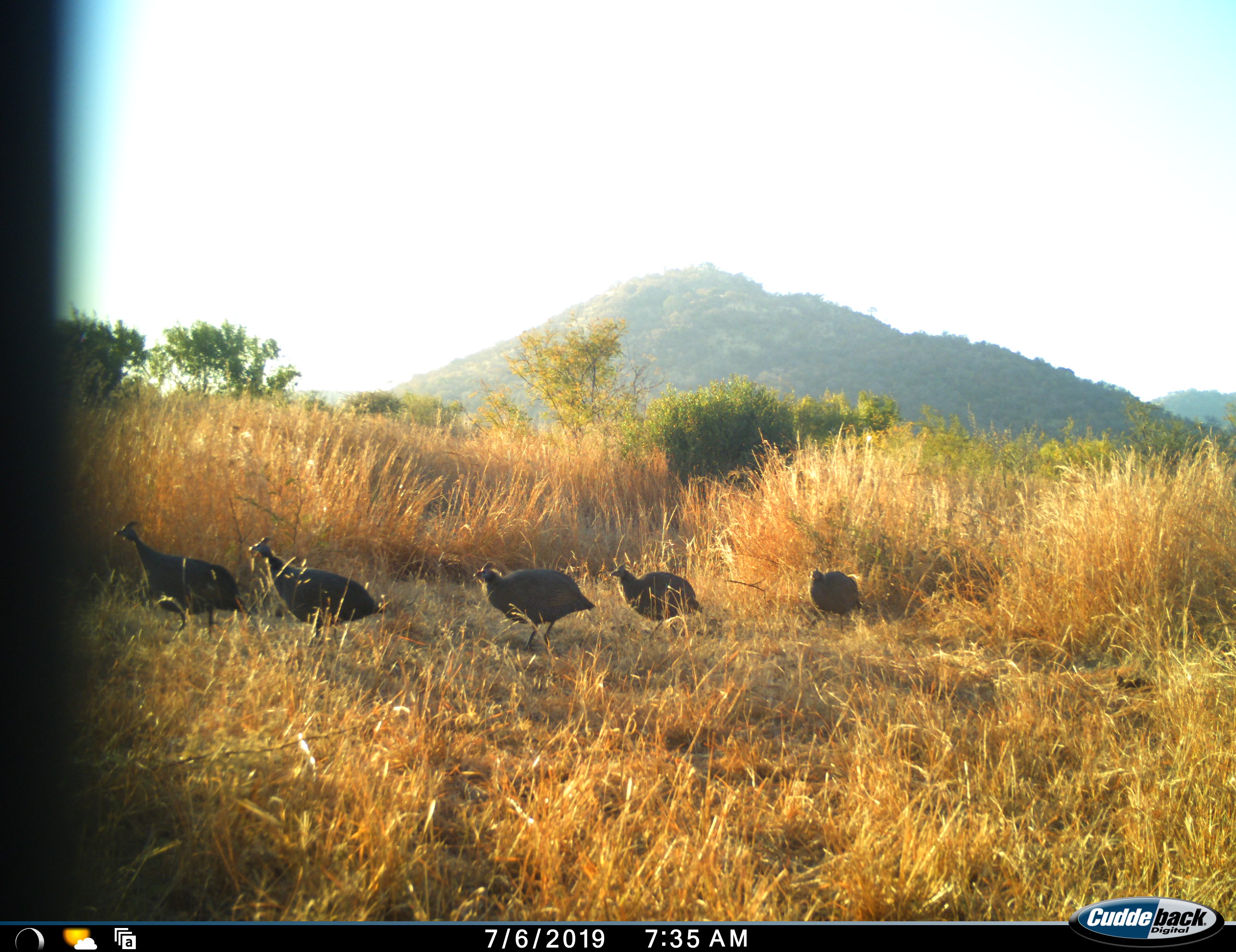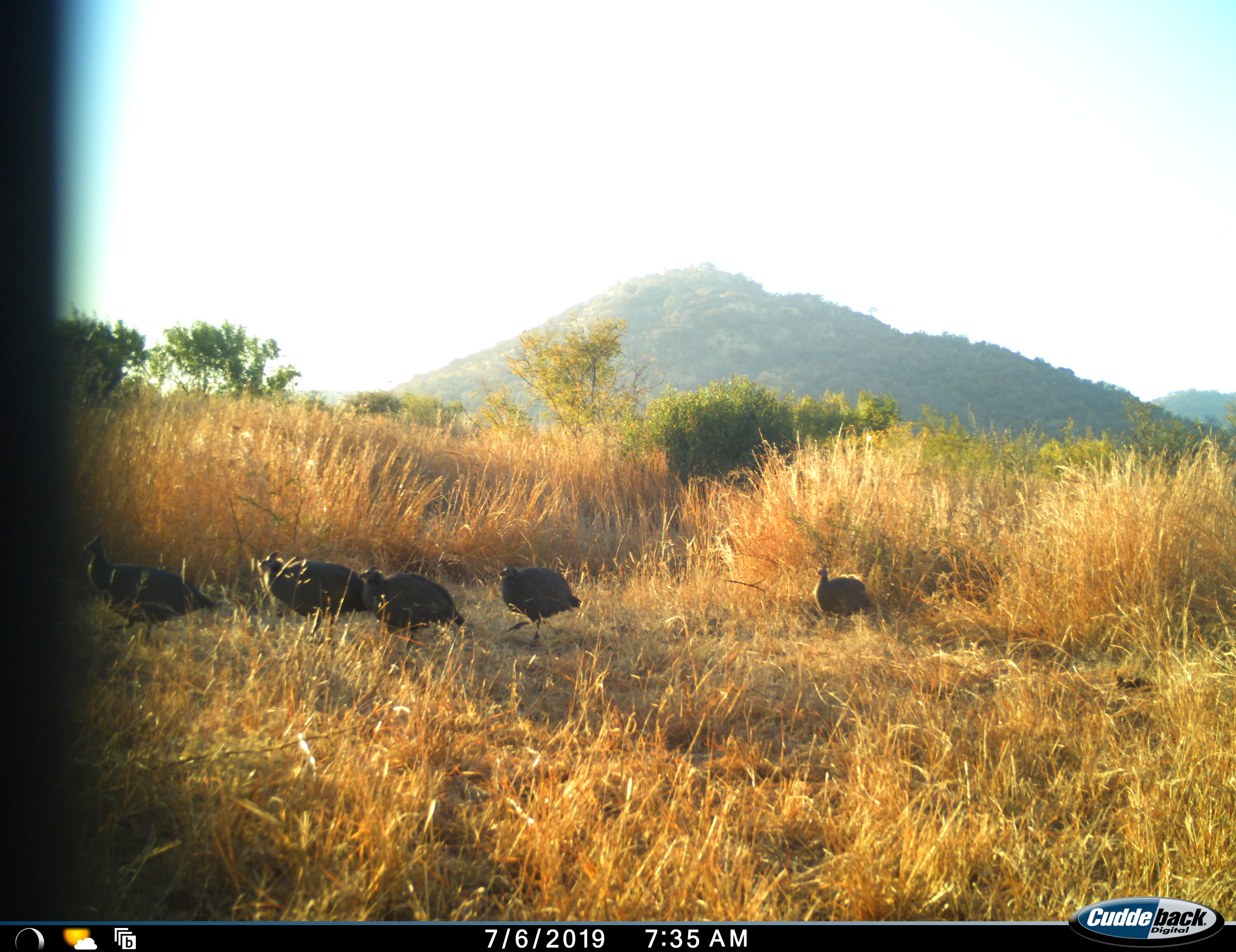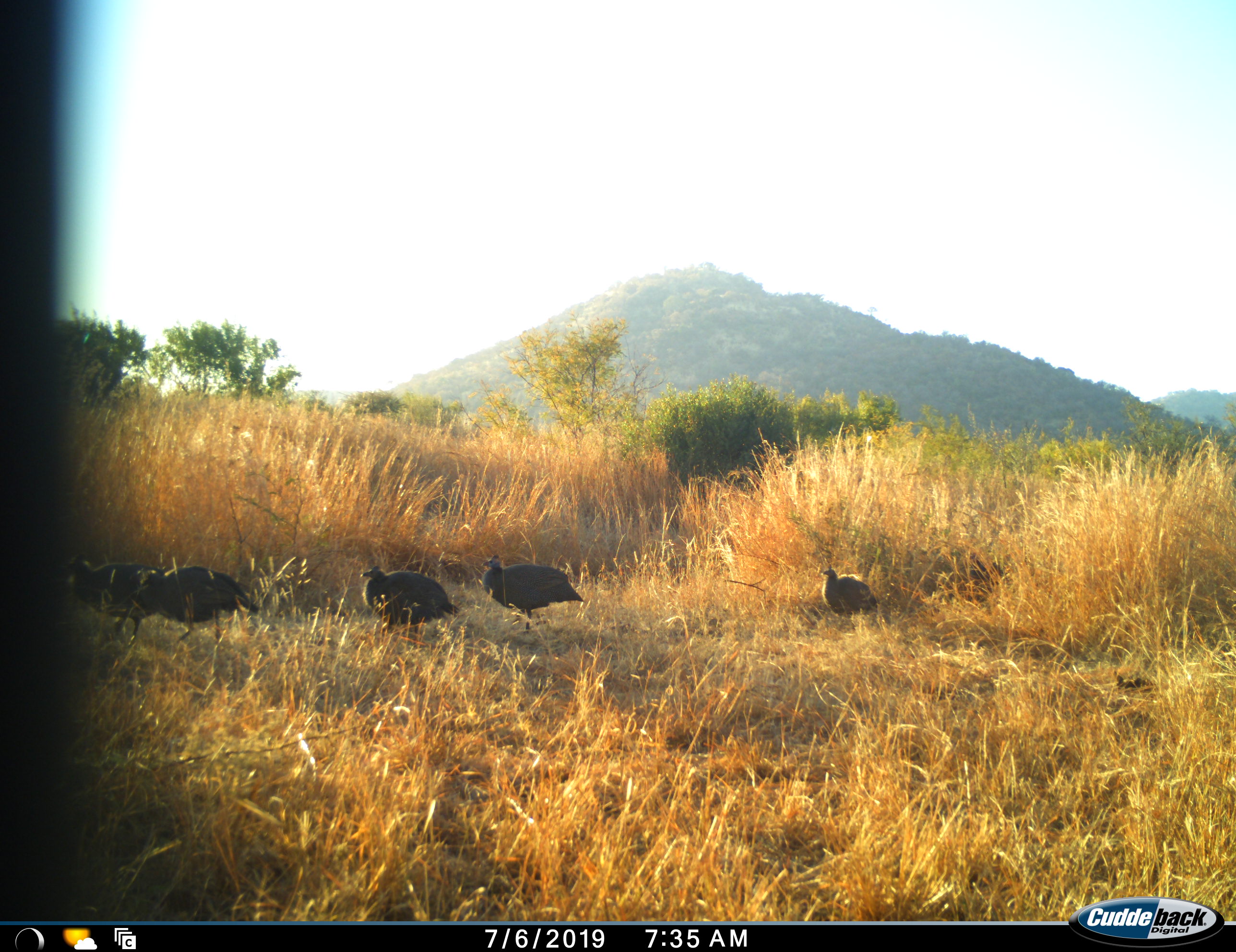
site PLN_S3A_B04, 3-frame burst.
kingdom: Animalia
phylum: Chordata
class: Aves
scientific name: Aves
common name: bird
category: birdother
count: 5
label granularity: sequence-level